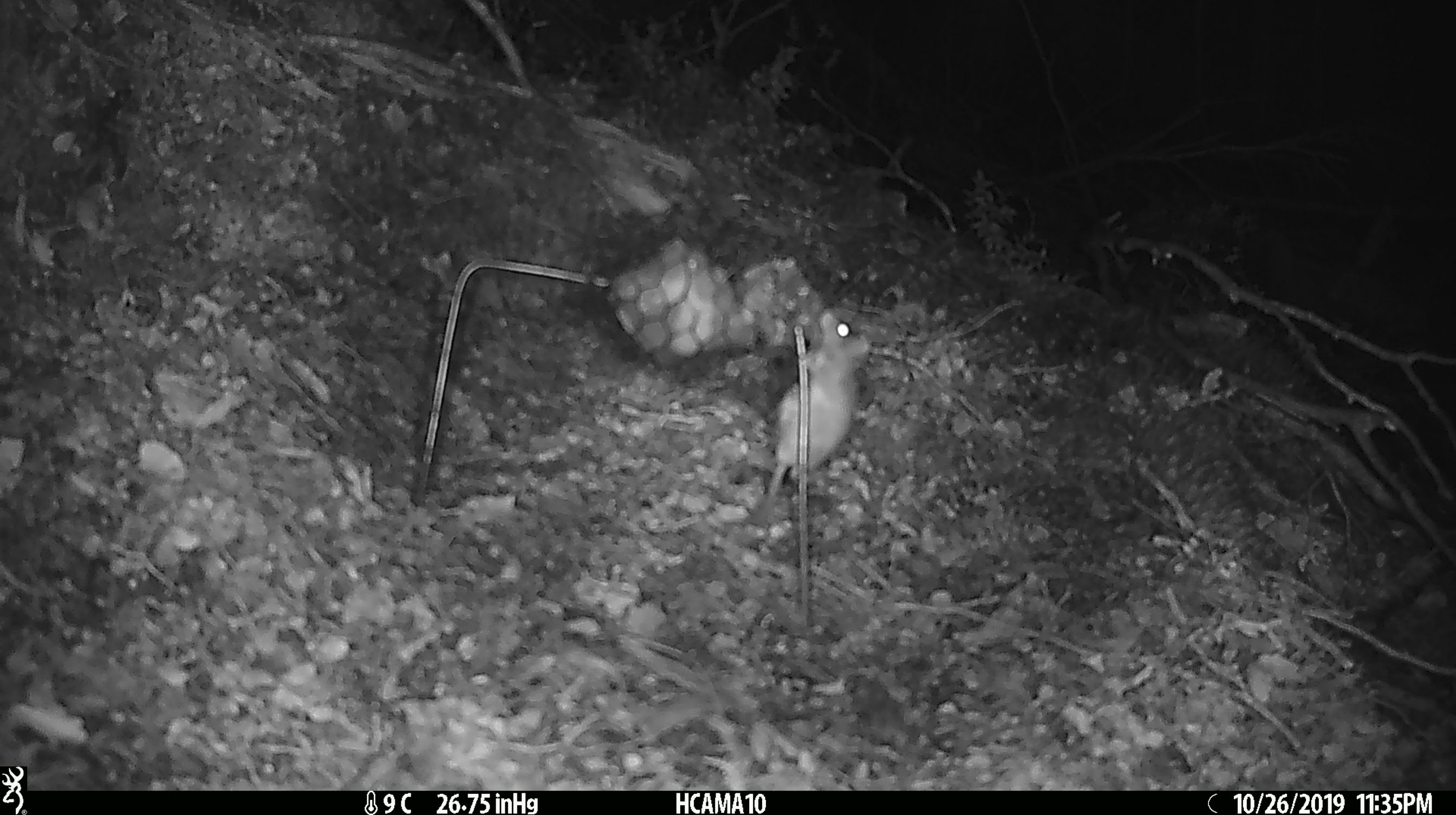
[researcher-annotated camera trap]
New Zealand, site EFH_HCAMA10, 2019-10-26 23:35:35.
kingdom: Animalia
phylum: Chordata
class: Mammalia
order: Rodentia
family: Muridae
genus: Mus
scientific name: Mus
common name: mouse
Mouse (Mus).